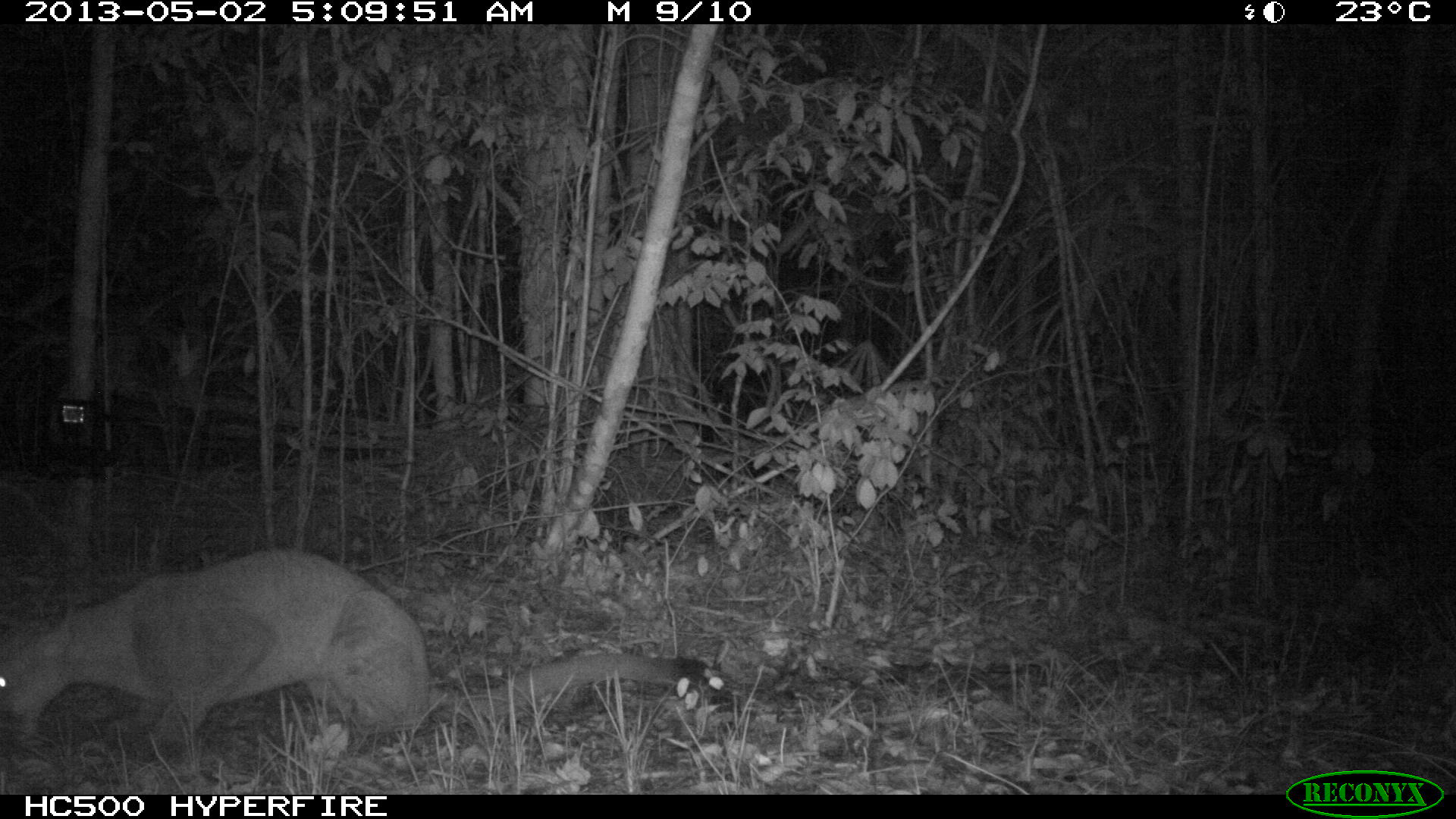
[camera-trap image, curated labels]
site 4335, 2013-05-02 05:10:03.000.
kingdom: Animalia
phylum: Chordata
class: Mammalia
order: Carnivora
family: Felidae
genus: Puma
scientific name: Puma concolor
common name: mountain lion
Puma concolor (mountain lion), count 1, sex female.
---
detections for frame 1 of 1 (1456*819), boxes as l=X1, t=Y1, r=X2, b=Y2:
puma concolor: l=0, t=546, r=726, b=757